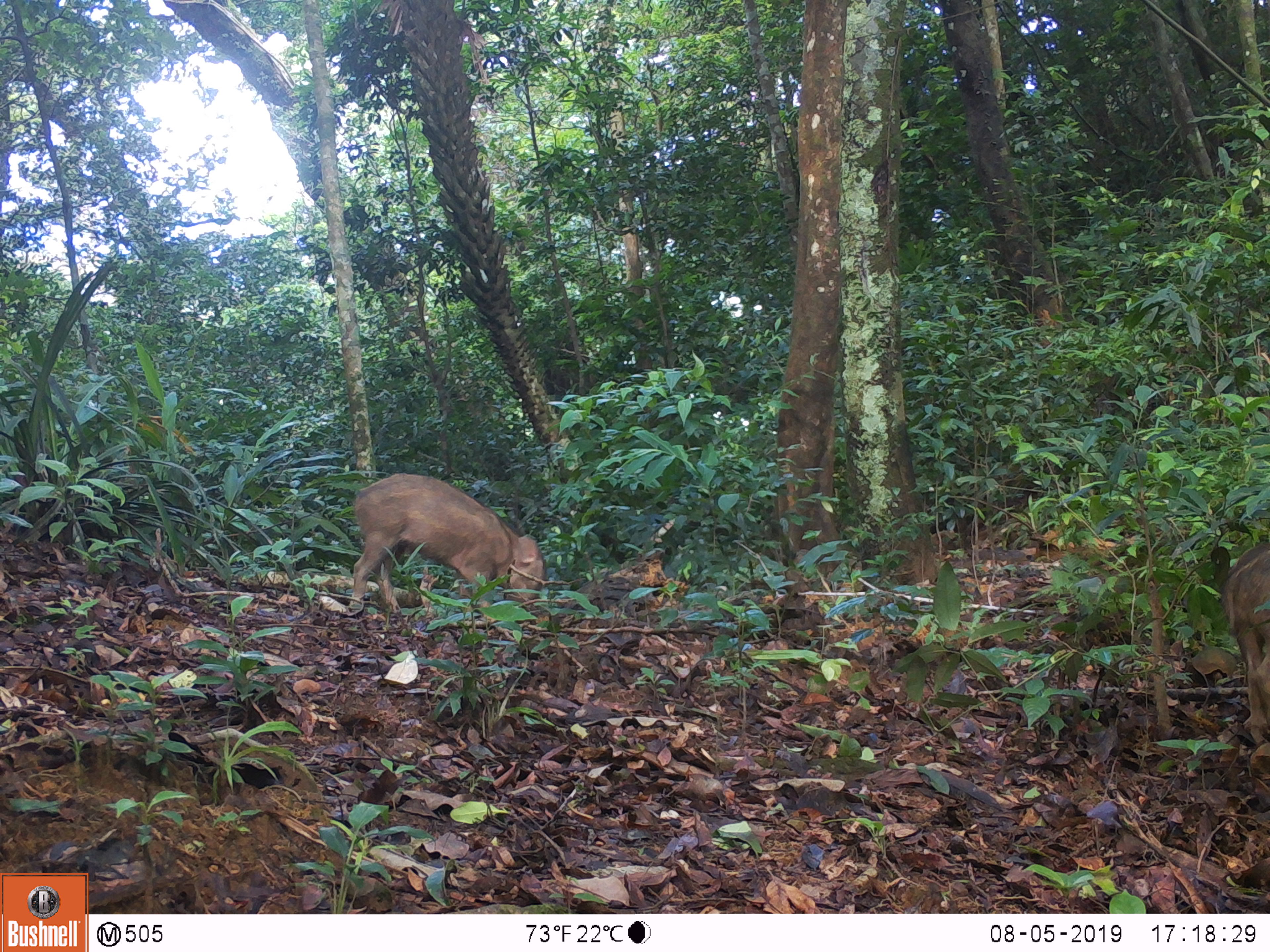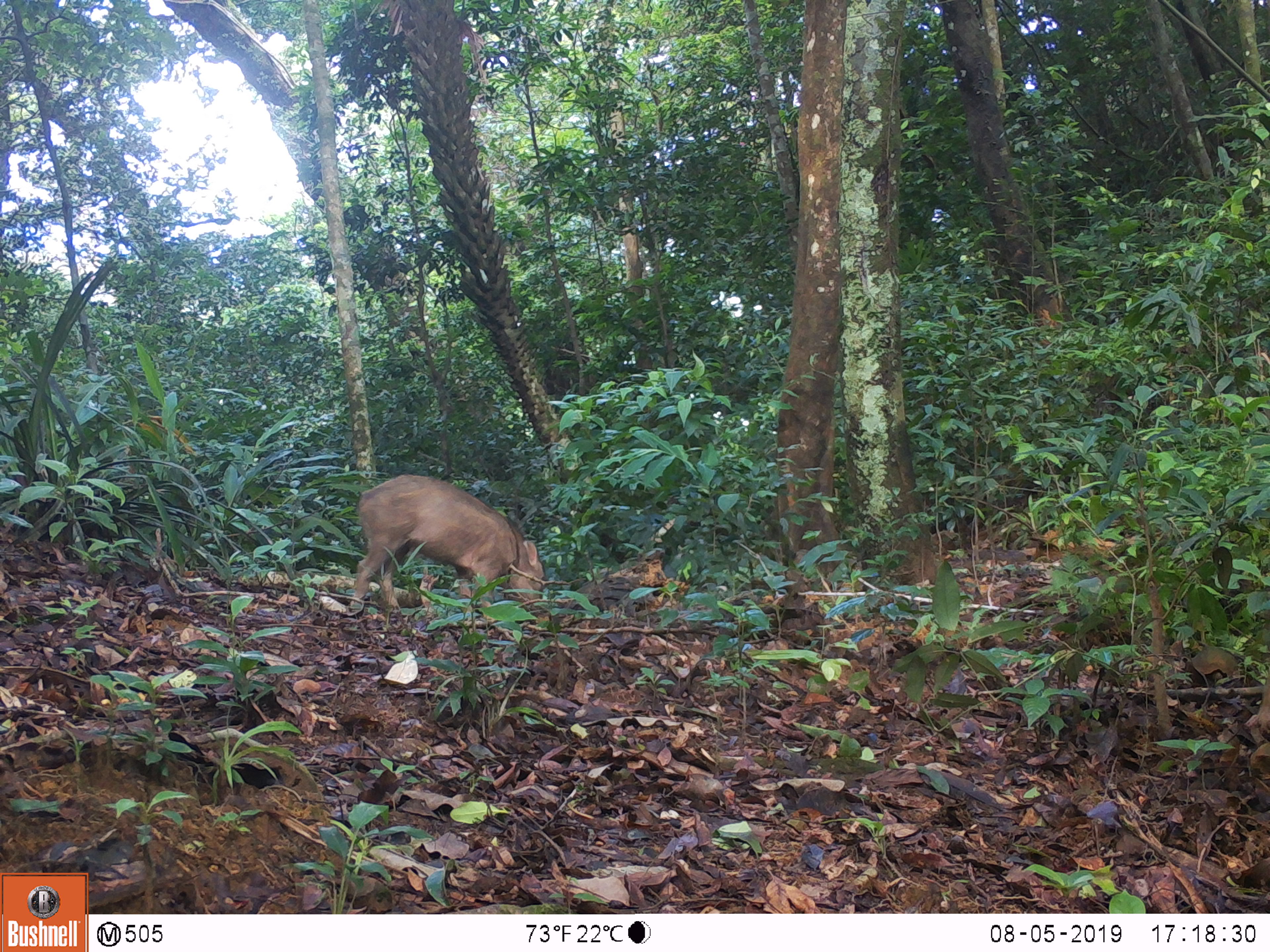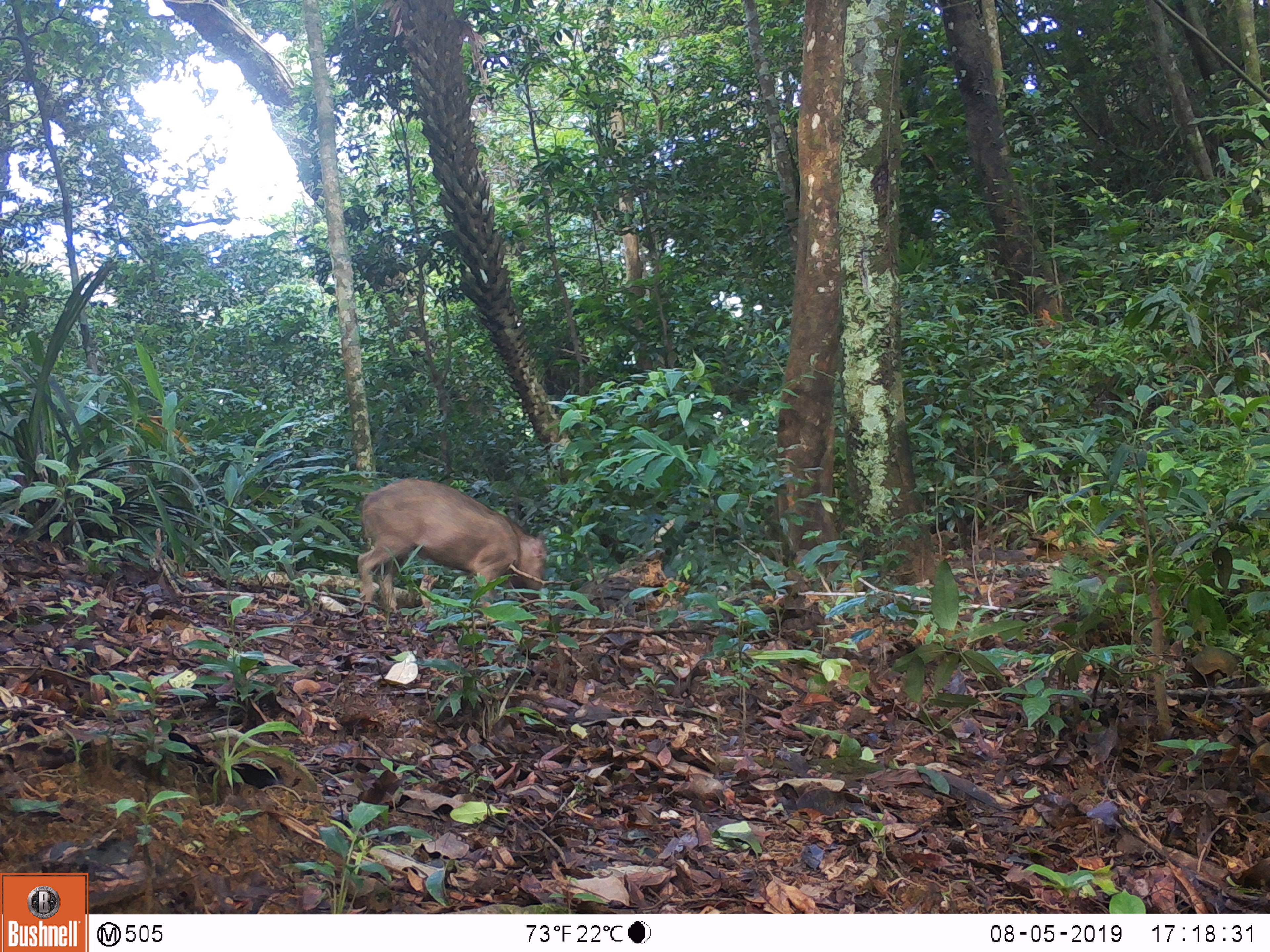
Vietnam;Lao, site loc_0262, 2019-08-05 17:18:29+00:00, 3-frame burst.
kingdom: Animalia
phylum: Chordata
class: Mammalia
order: Artiodactyla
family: Suidae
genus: Sus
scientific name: Sus scrofa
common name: eurasian wild pig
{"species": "eurasian wild pig (Sus scrofa)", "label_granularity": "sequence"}